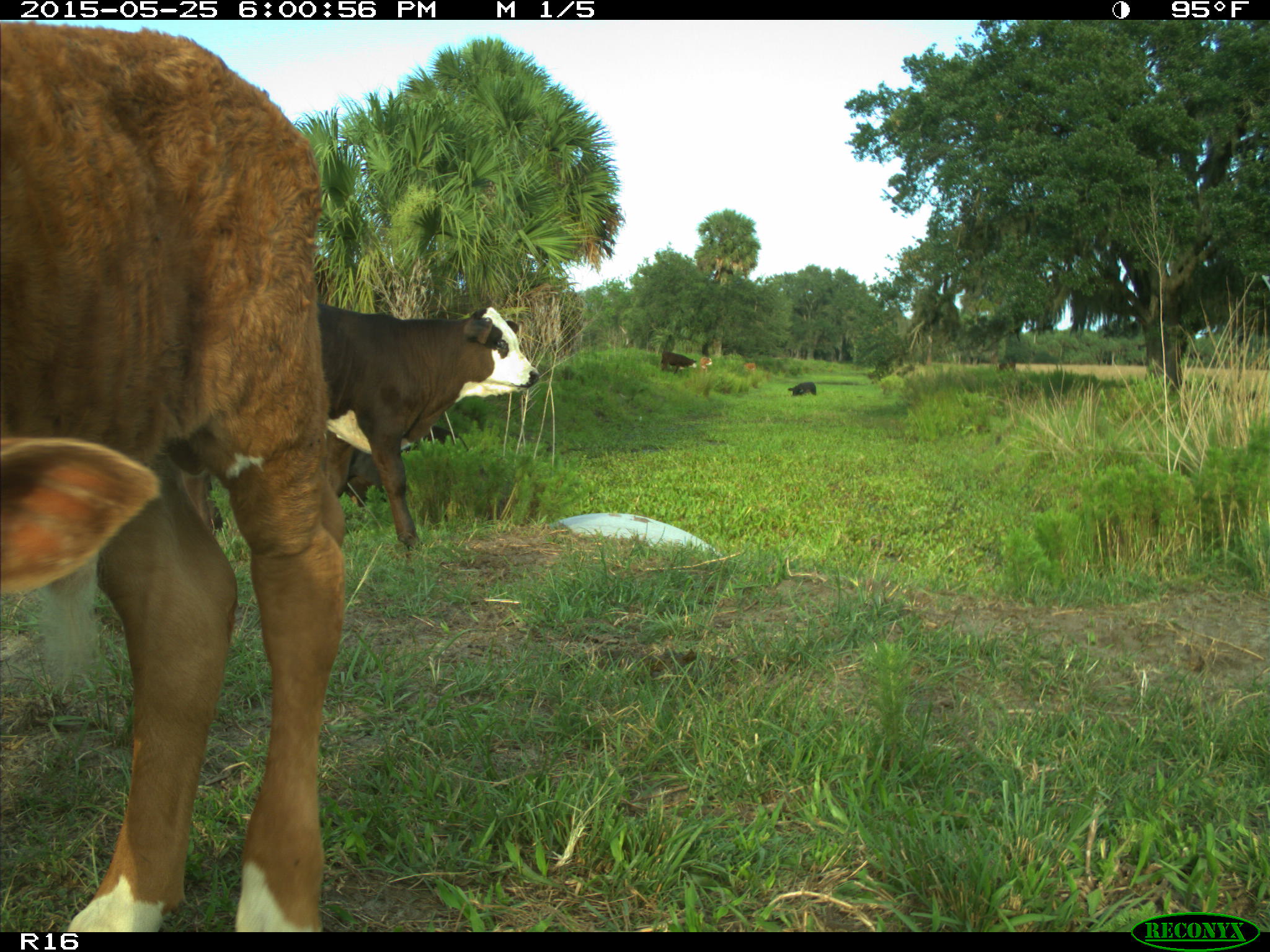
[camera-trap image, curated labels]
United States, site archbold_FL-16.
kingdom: Animalia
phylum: Chordata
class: Mammalia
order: Artiodactyla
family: Bovidae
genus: Bos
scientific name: Bos taurus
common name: domestic cow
Bos taurus (domestic cow).